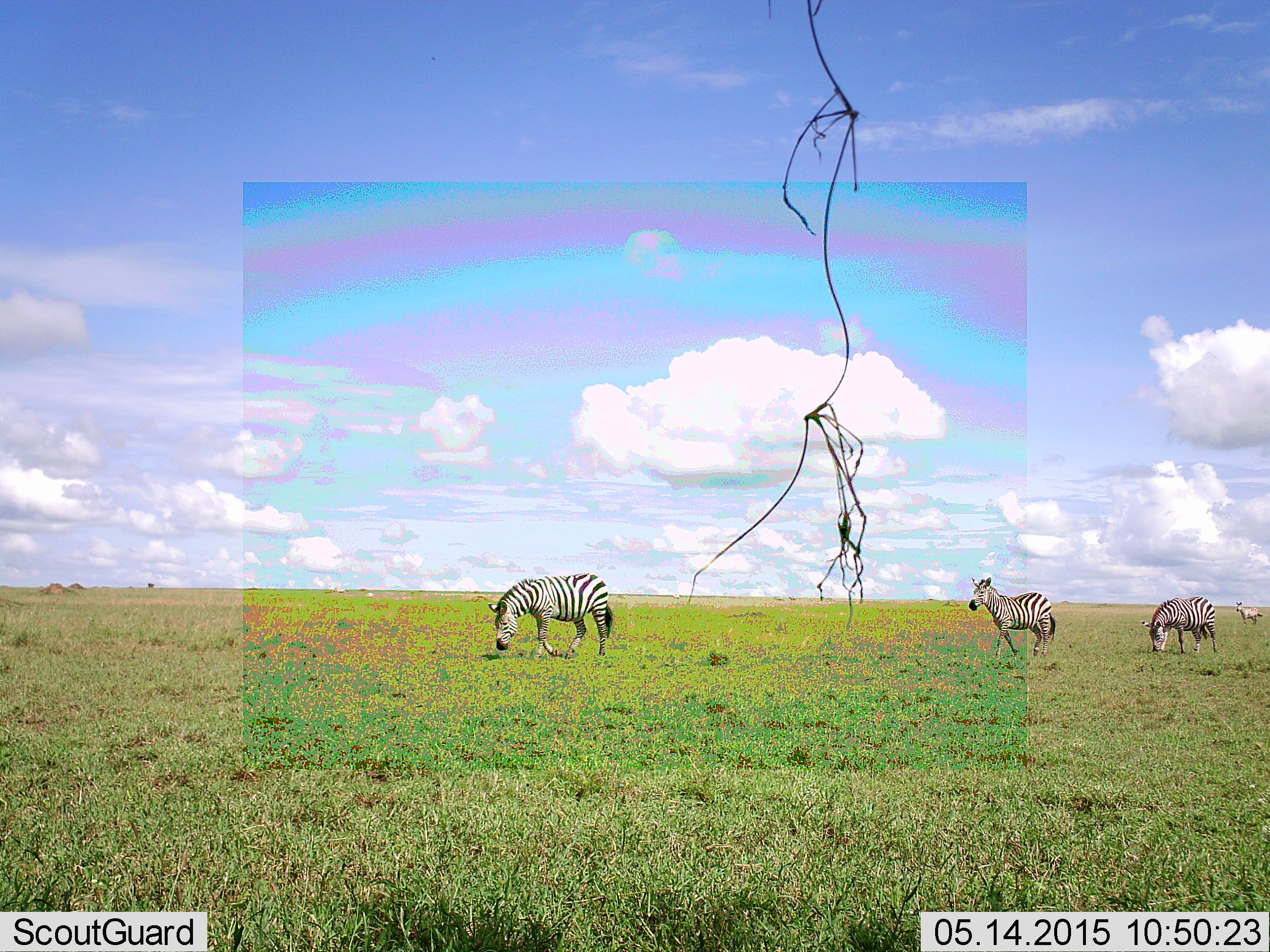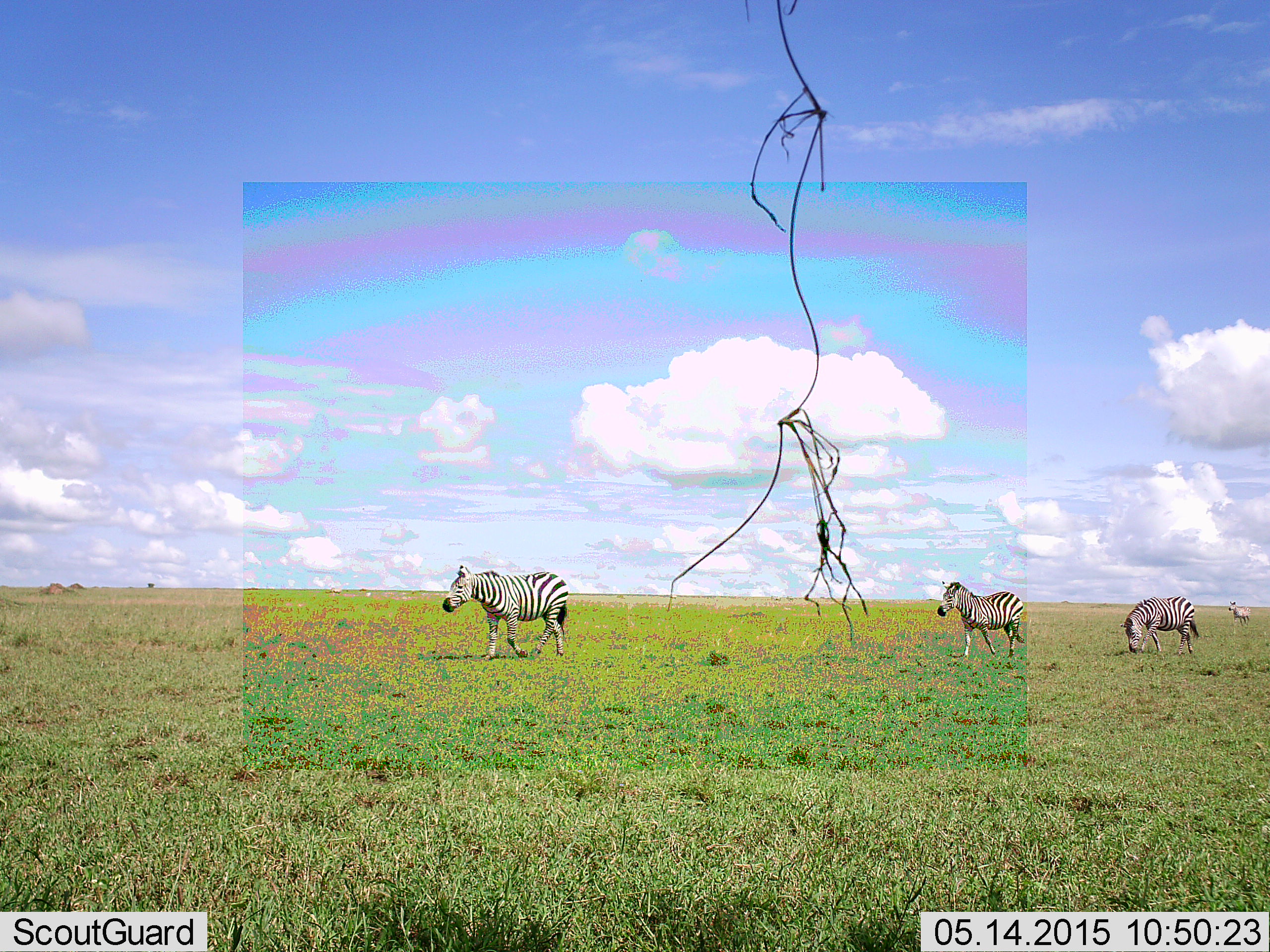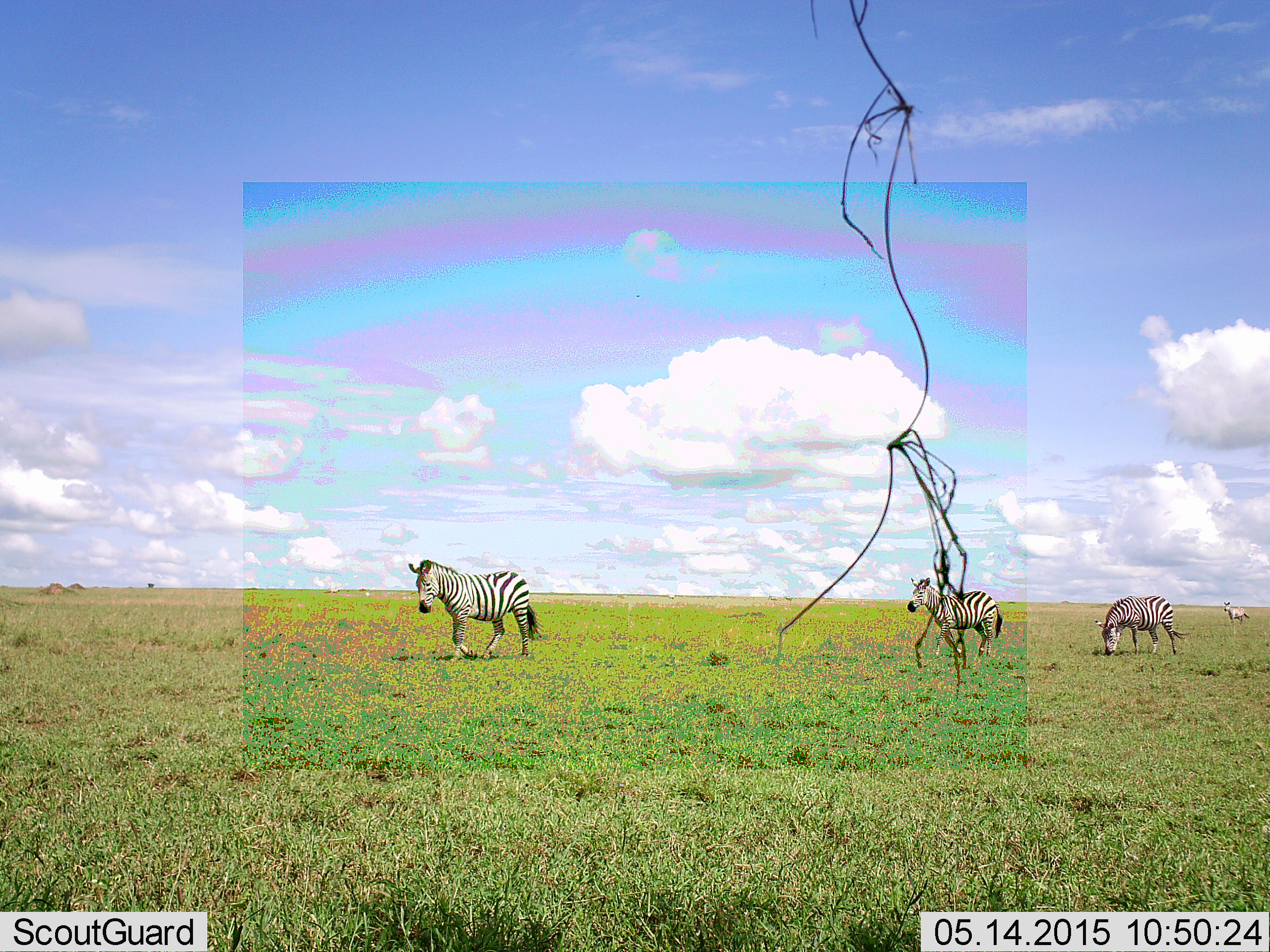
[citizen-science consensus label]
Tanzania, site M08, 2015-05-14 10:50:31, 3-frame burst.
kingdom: Animalia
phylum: Chordata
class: Mammalia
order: Perissodactyla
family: Equidae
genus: Equus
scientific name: Equus quagga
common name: plains zebra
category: zebra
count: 4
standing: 0%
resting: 0%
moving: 100%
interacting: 0%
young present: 0%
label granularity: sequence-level